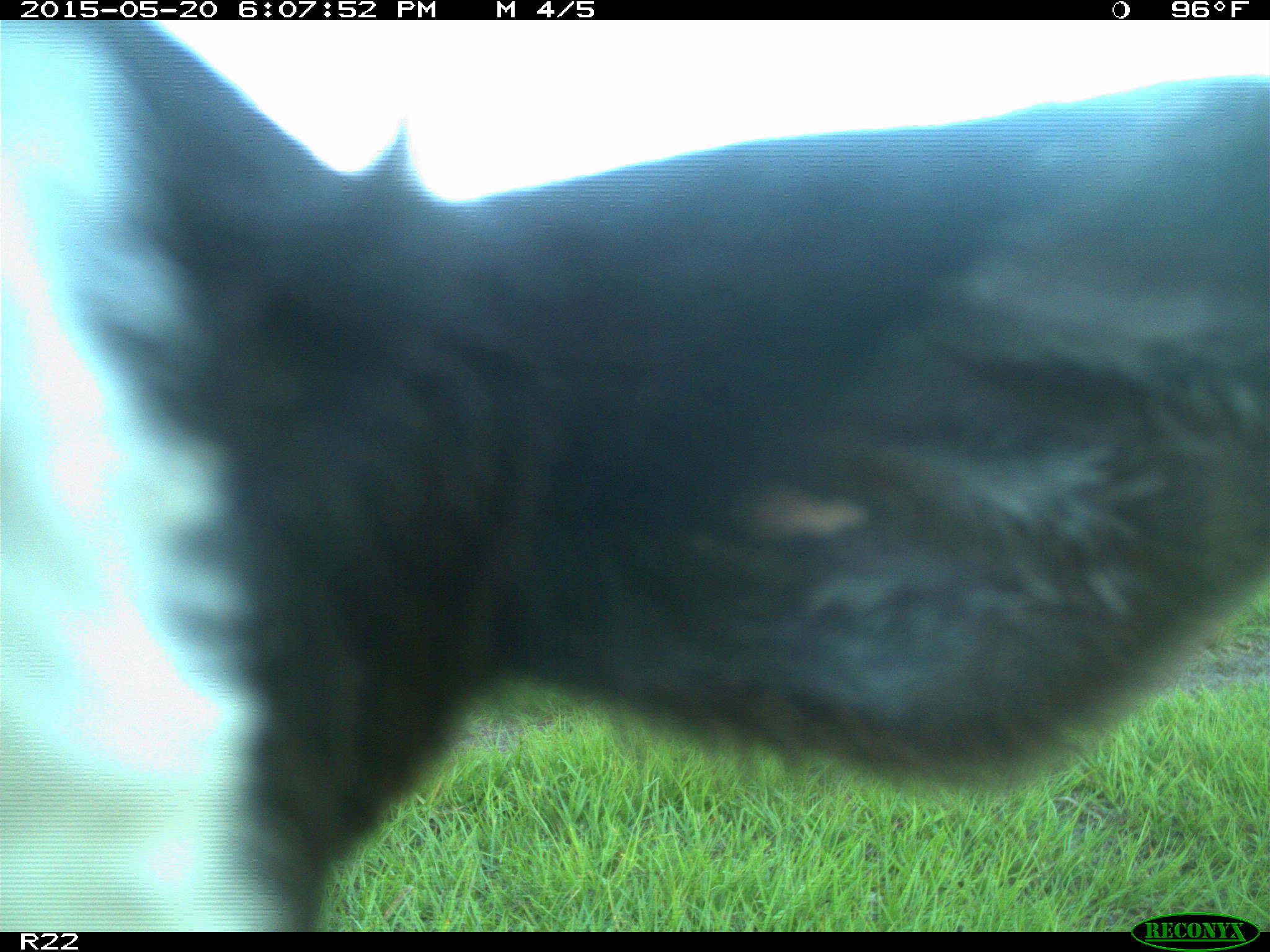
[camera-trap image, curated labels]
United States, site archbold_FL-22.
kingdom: Animalia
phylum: Chordata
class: Mammalia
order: Artiodactyla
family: Bovidae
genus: Bos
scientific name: Bos taurus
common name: domestic cow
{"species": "Bos taurus (domestic cow)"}